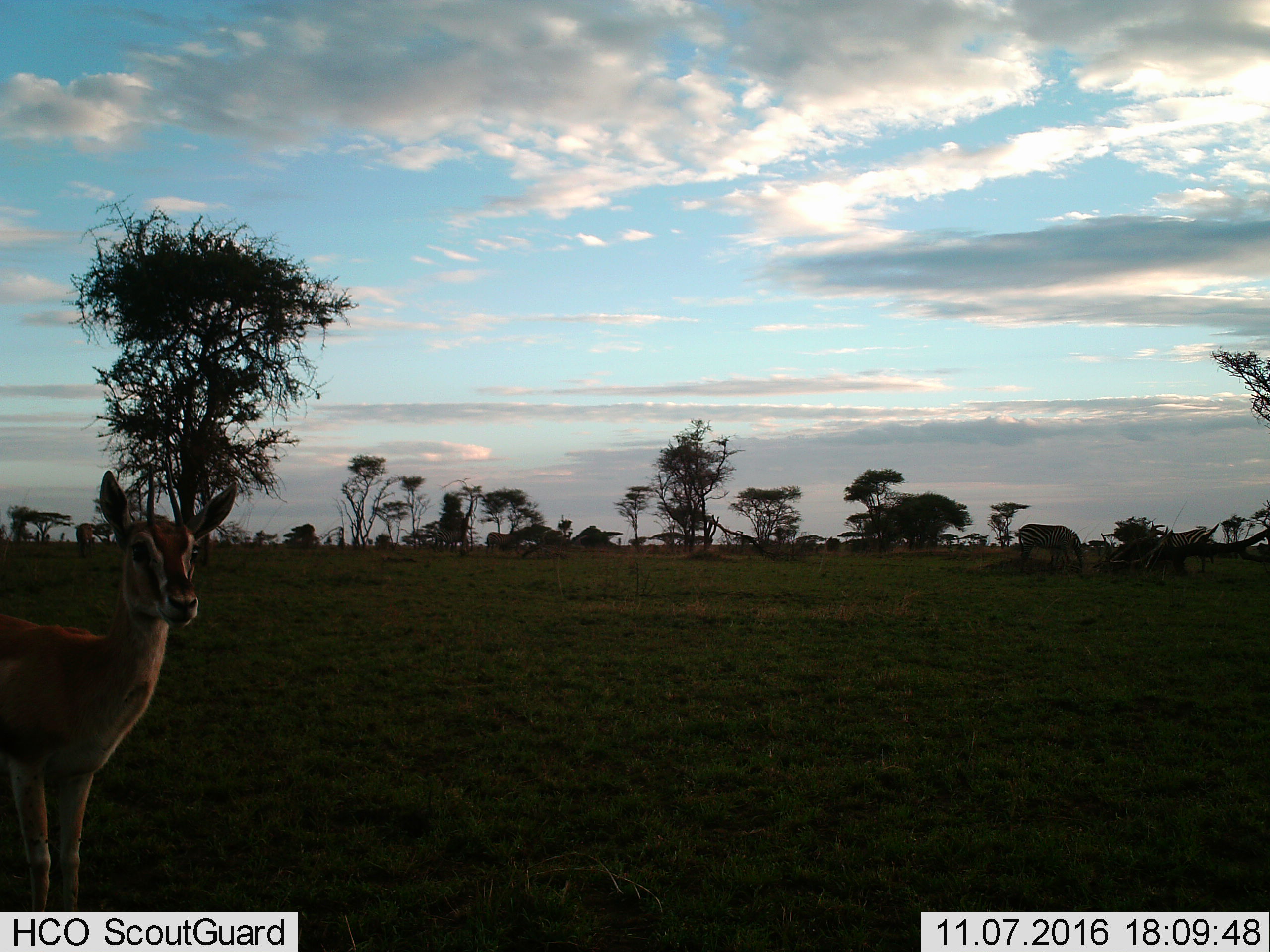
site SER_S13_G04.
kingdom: Animalia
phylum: Chordata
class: Mammalia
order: Perissodactyla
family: Equidae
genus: Equus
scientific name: Equus quagga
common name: plains zebra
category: zebraplains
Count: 3.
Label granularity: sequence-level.